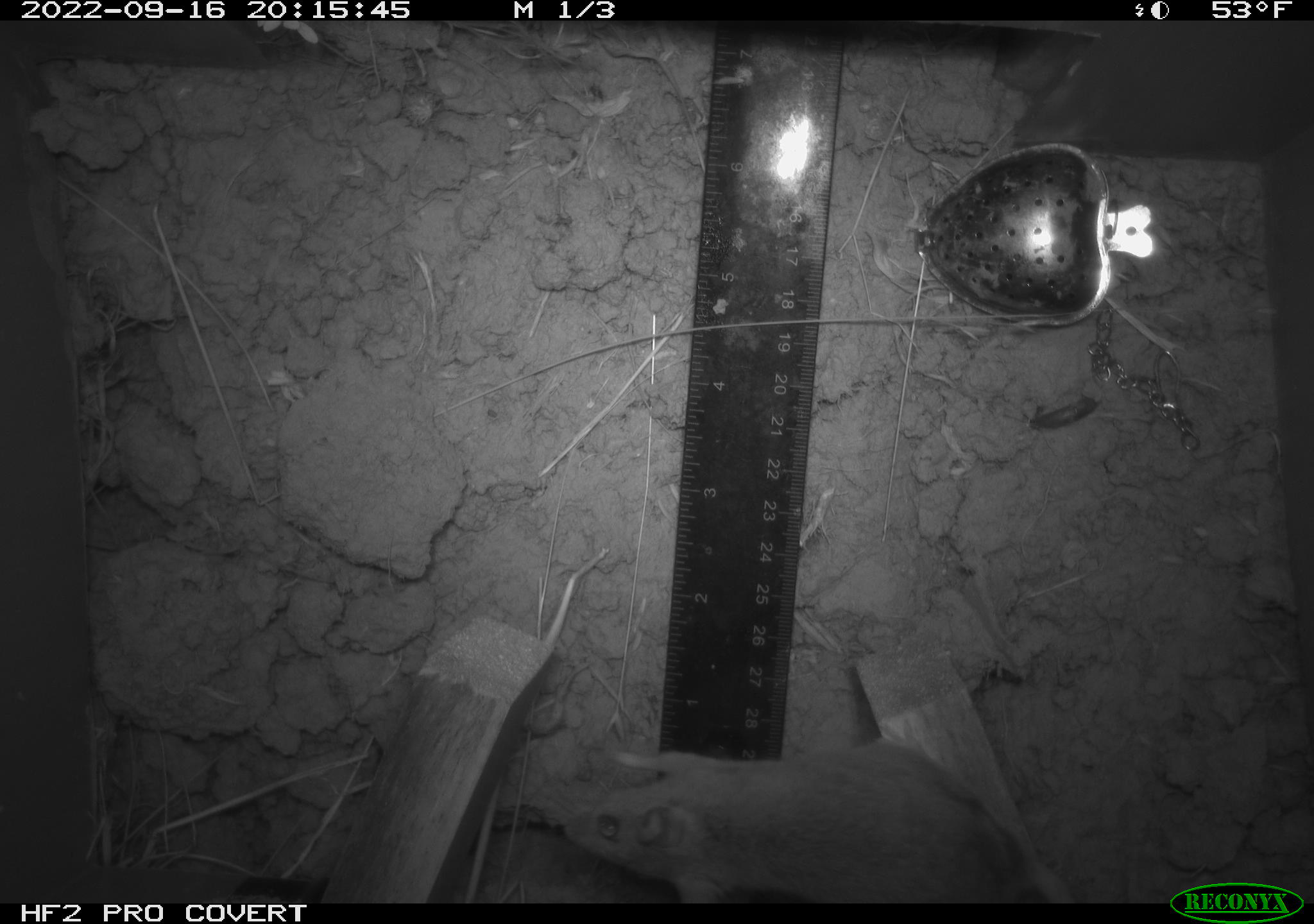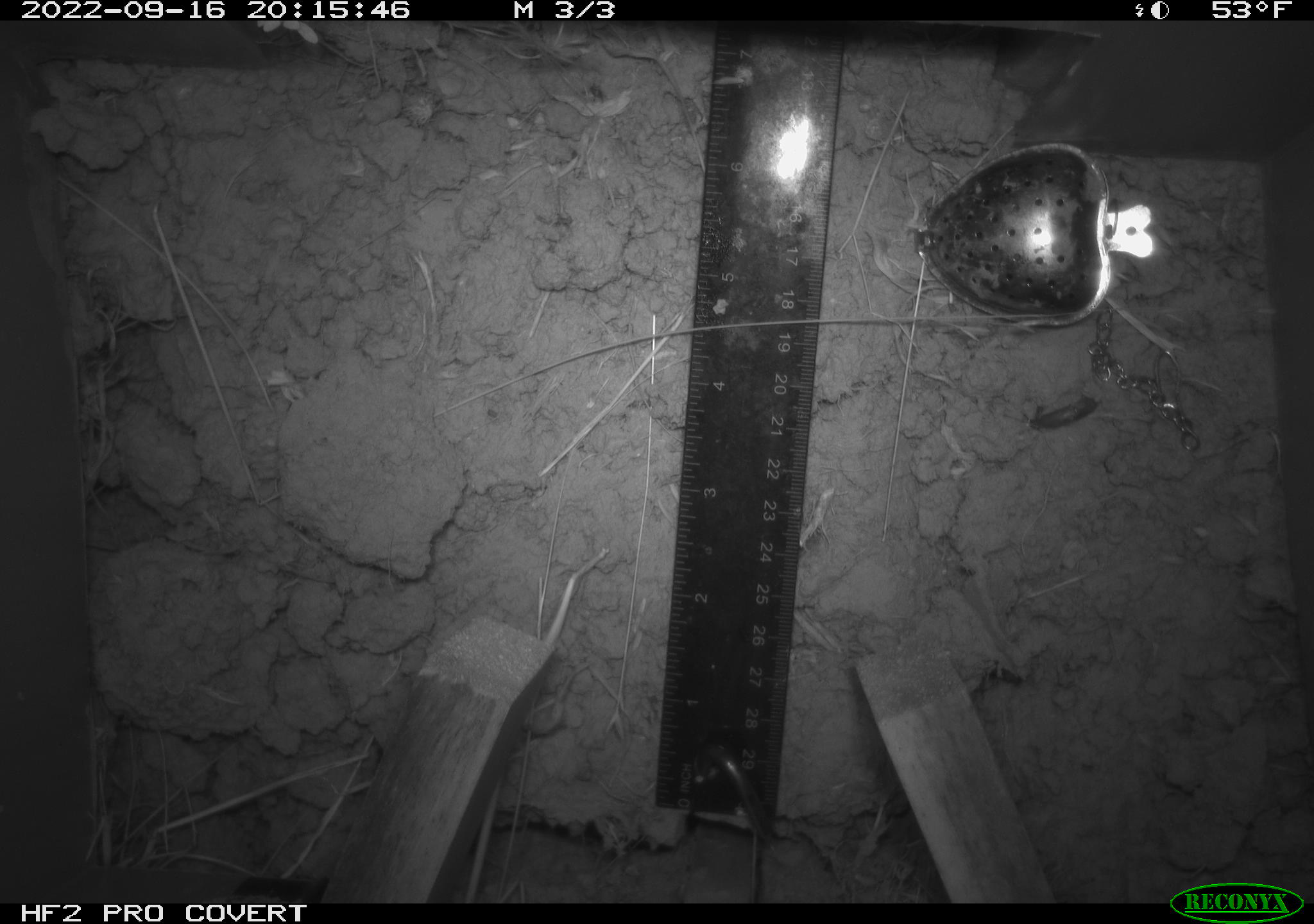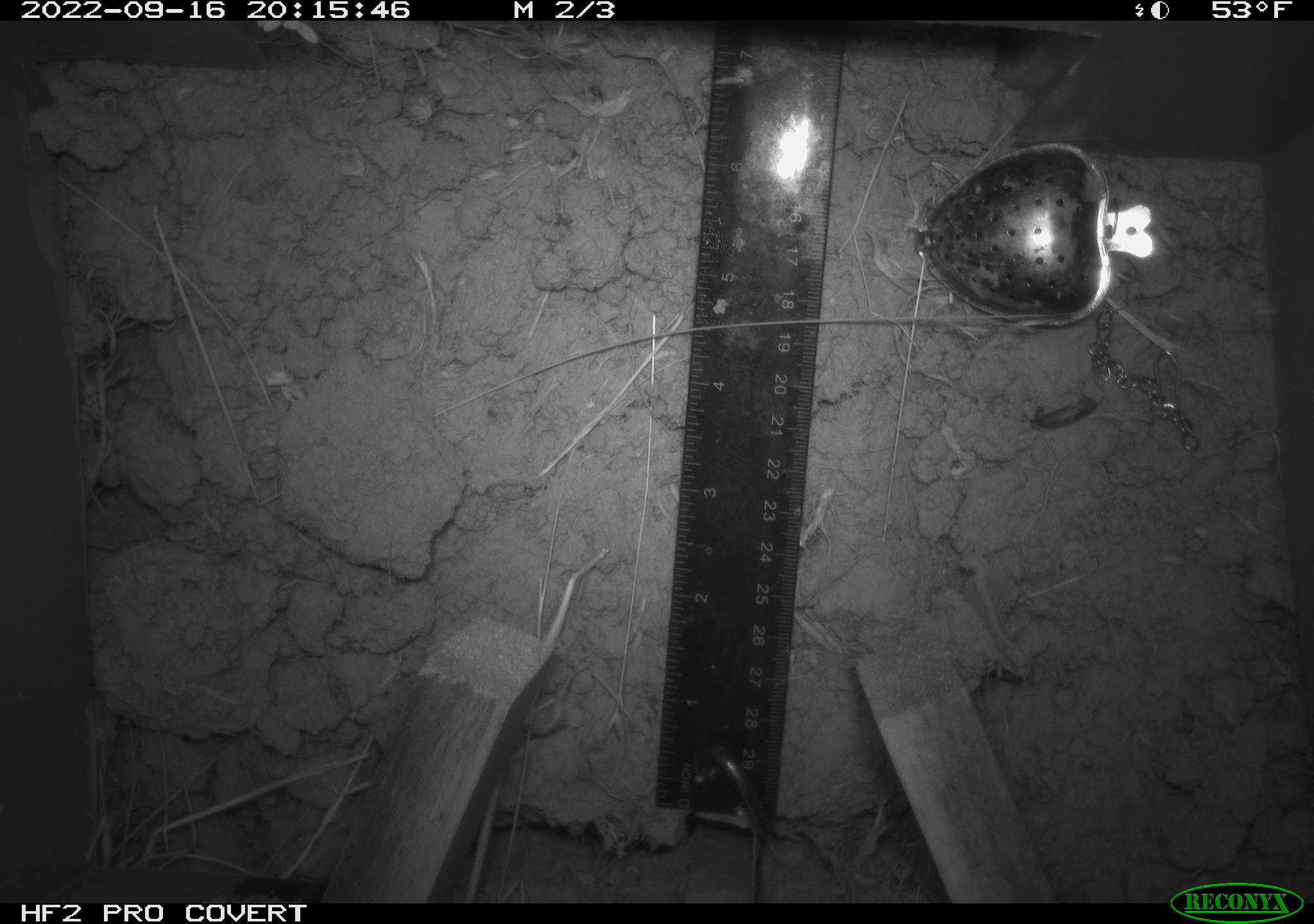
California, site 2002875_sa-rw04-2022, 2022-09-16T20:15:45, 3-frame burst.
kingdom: Animalia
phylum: Chordata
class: Mammalia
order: Rodentia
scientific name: Rodentia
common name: mouse species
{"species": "mouse species (Rodentia)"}